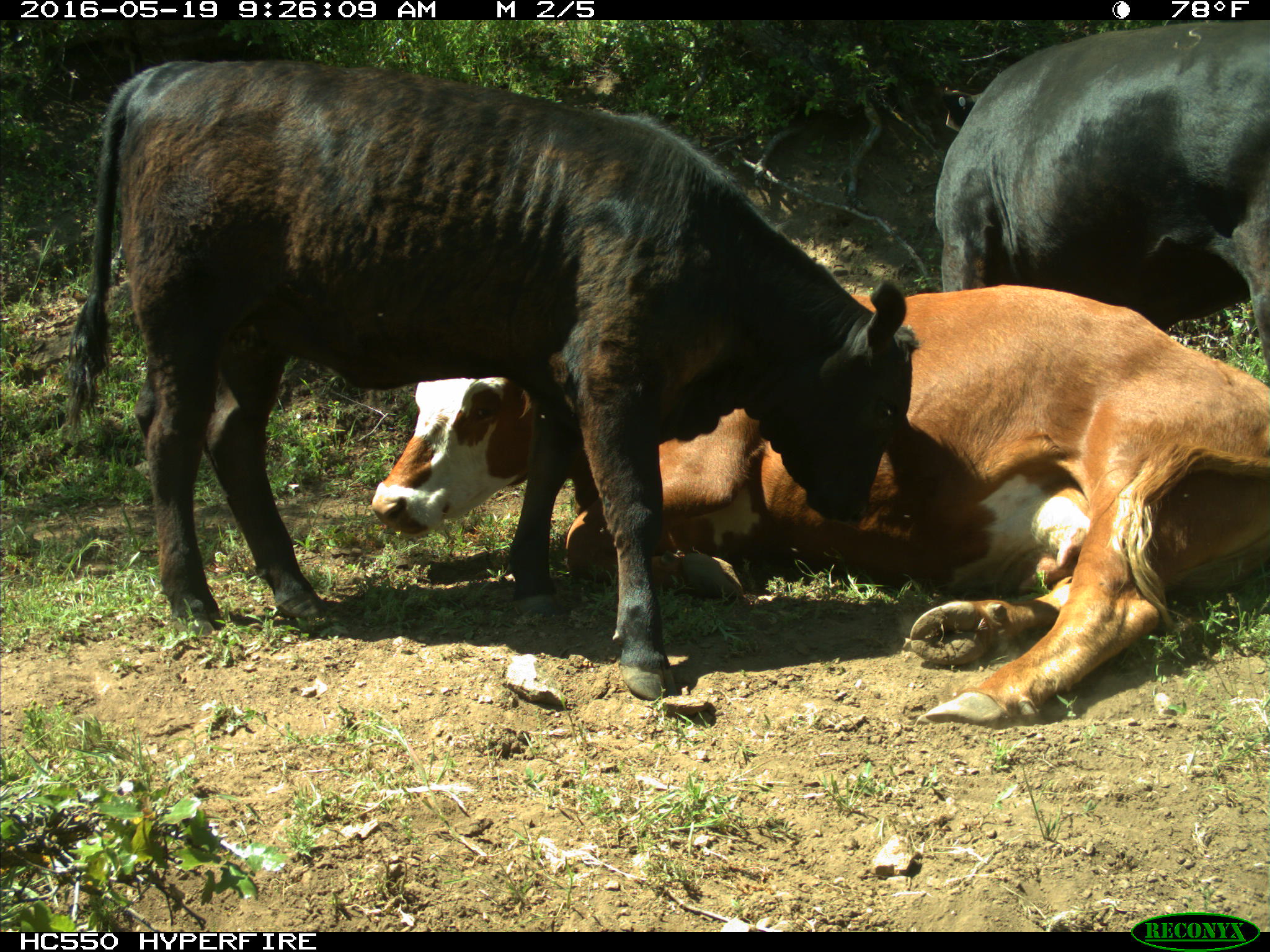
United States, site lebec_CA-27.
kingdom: Animalia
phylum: Chordata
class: Mammalia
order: Artiodactyla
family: Bovidae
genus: Bos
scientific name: Bos taurus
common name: domestic cow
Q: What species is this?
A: Bos taurus (domestic cow).